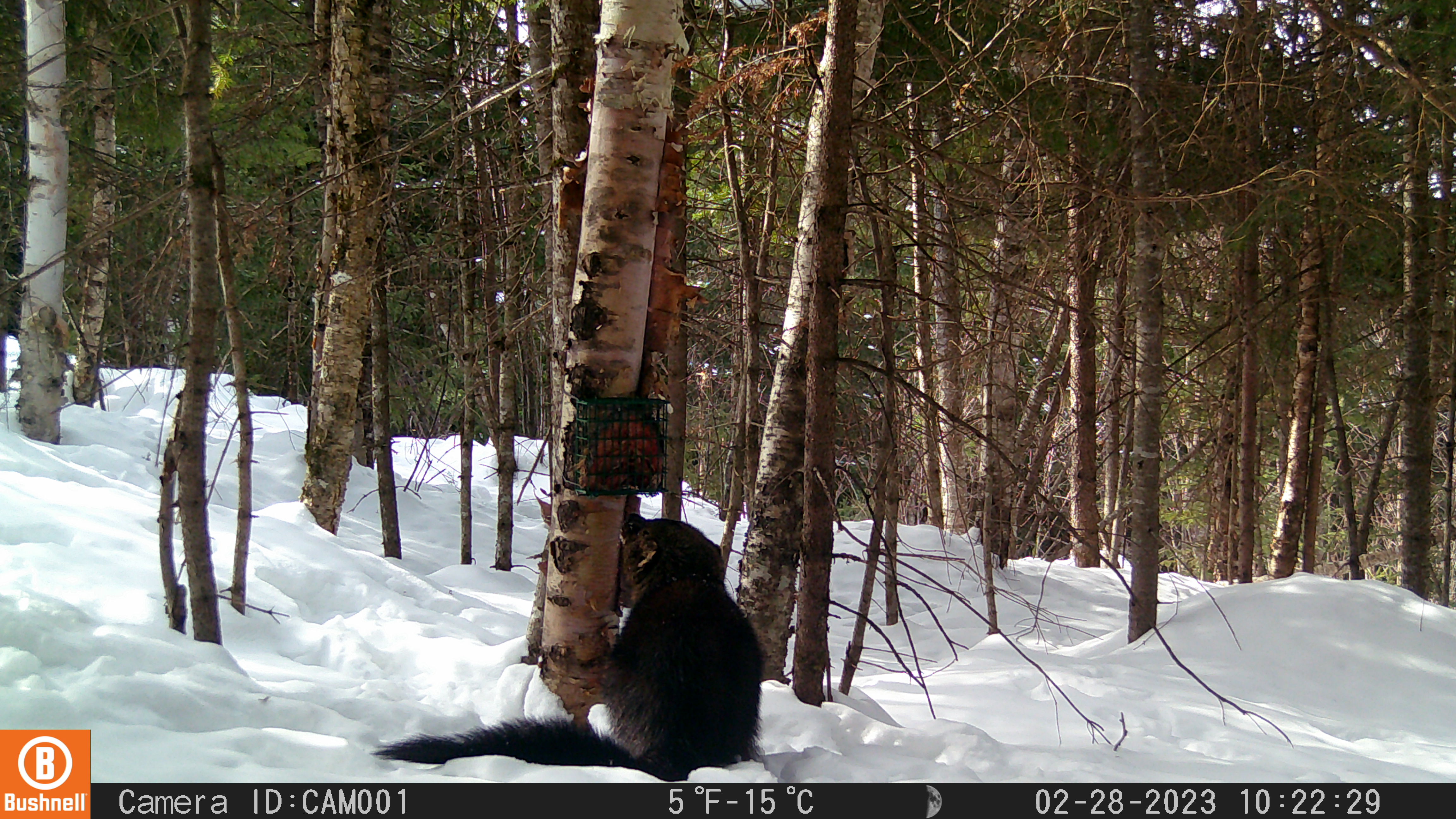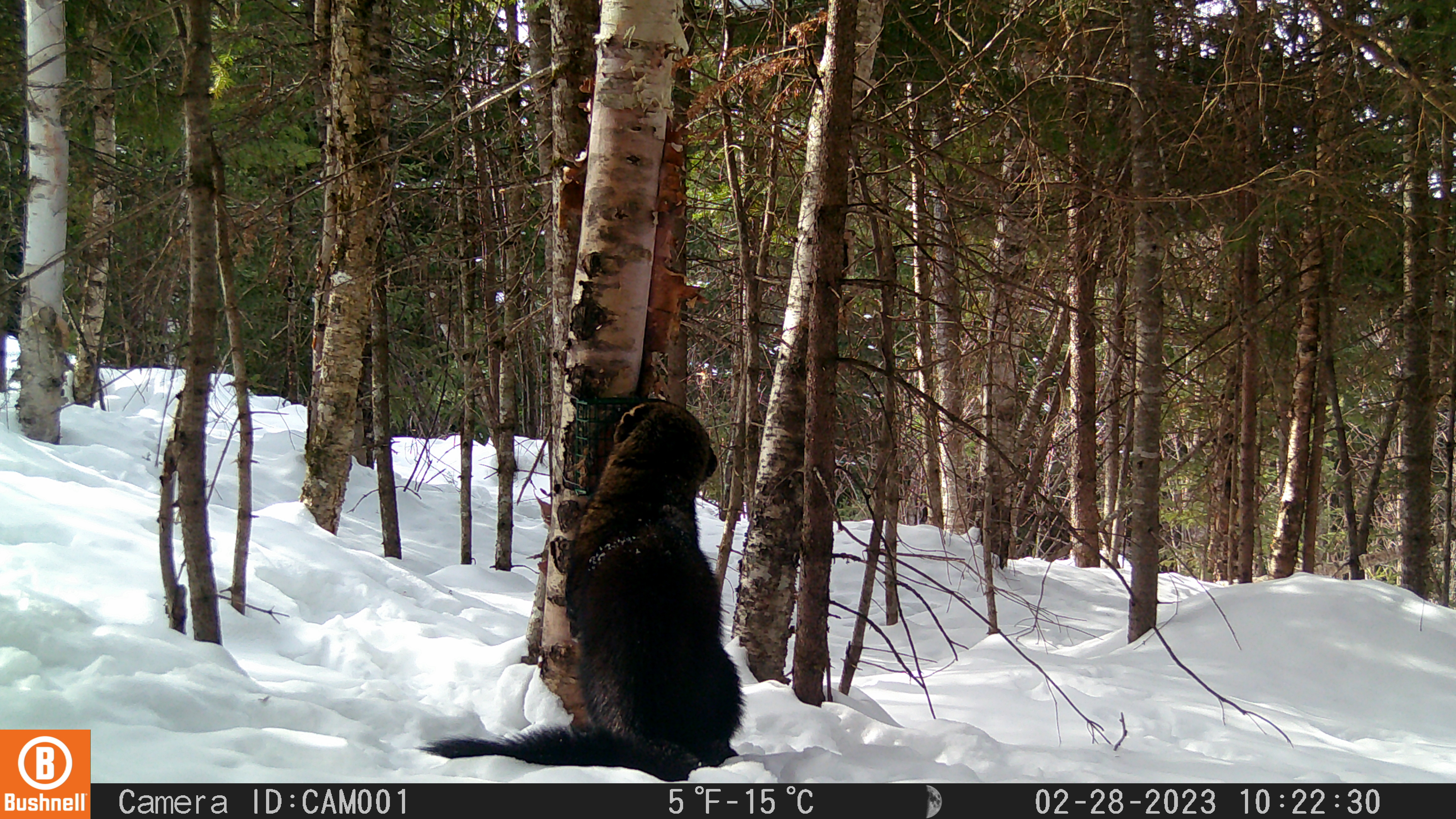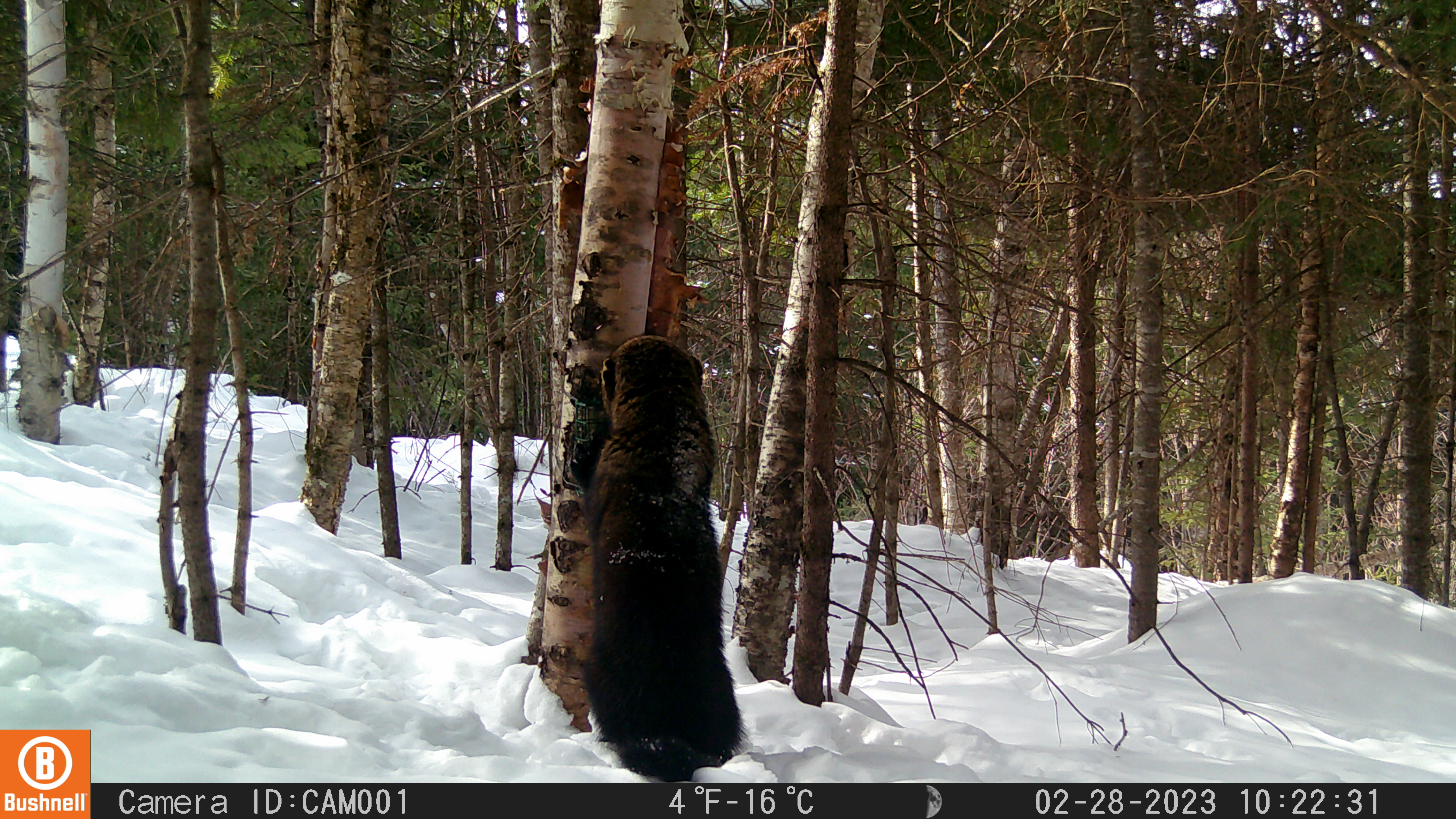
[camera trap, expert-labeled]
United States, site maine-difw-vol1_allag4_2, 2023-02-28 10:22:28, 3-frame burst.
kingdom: Animalia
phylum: Chordata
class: Mammalia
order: Carnivora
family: Mustelidae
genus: Pekania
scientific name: Pekania pennanti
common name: fisher